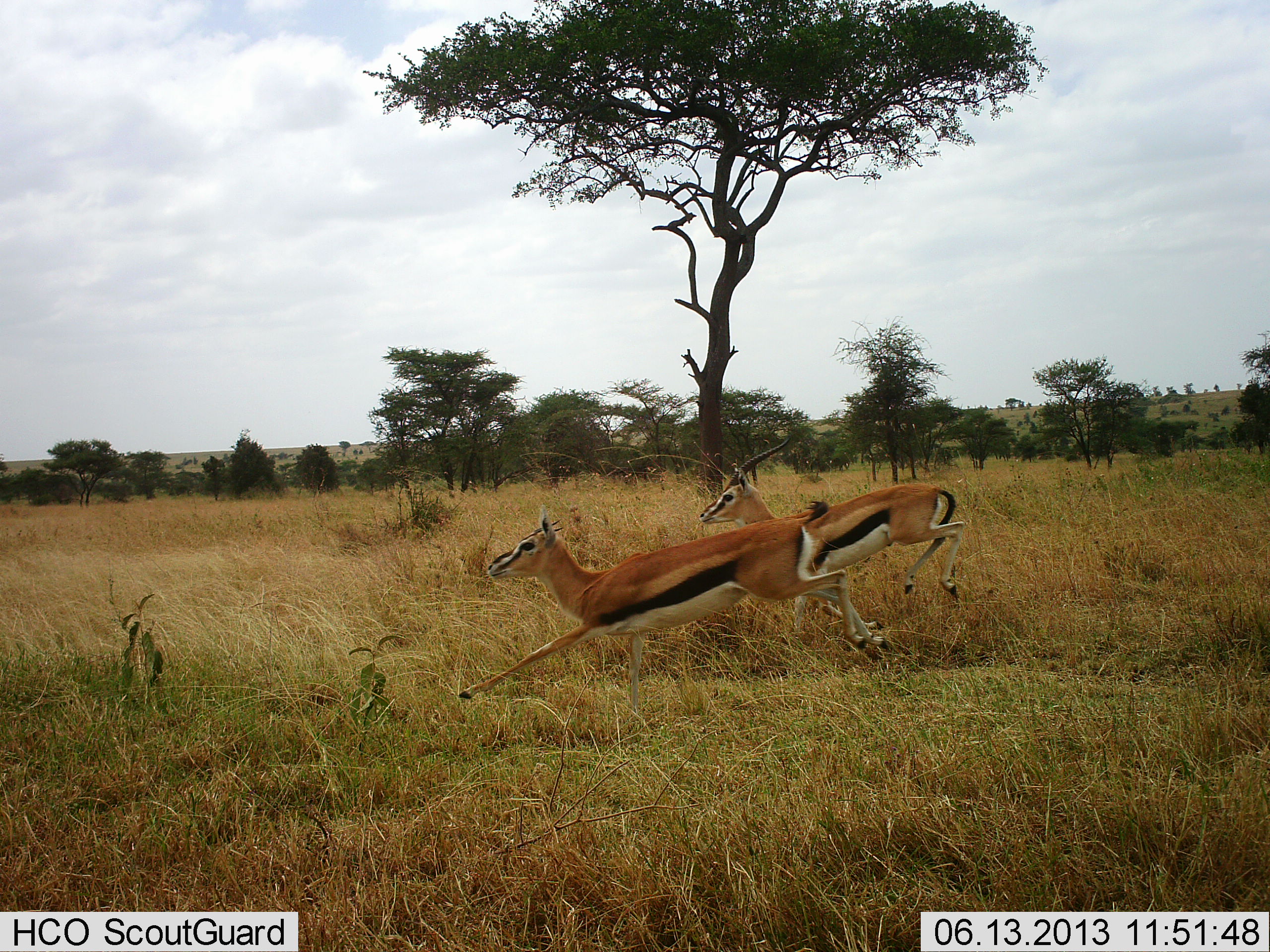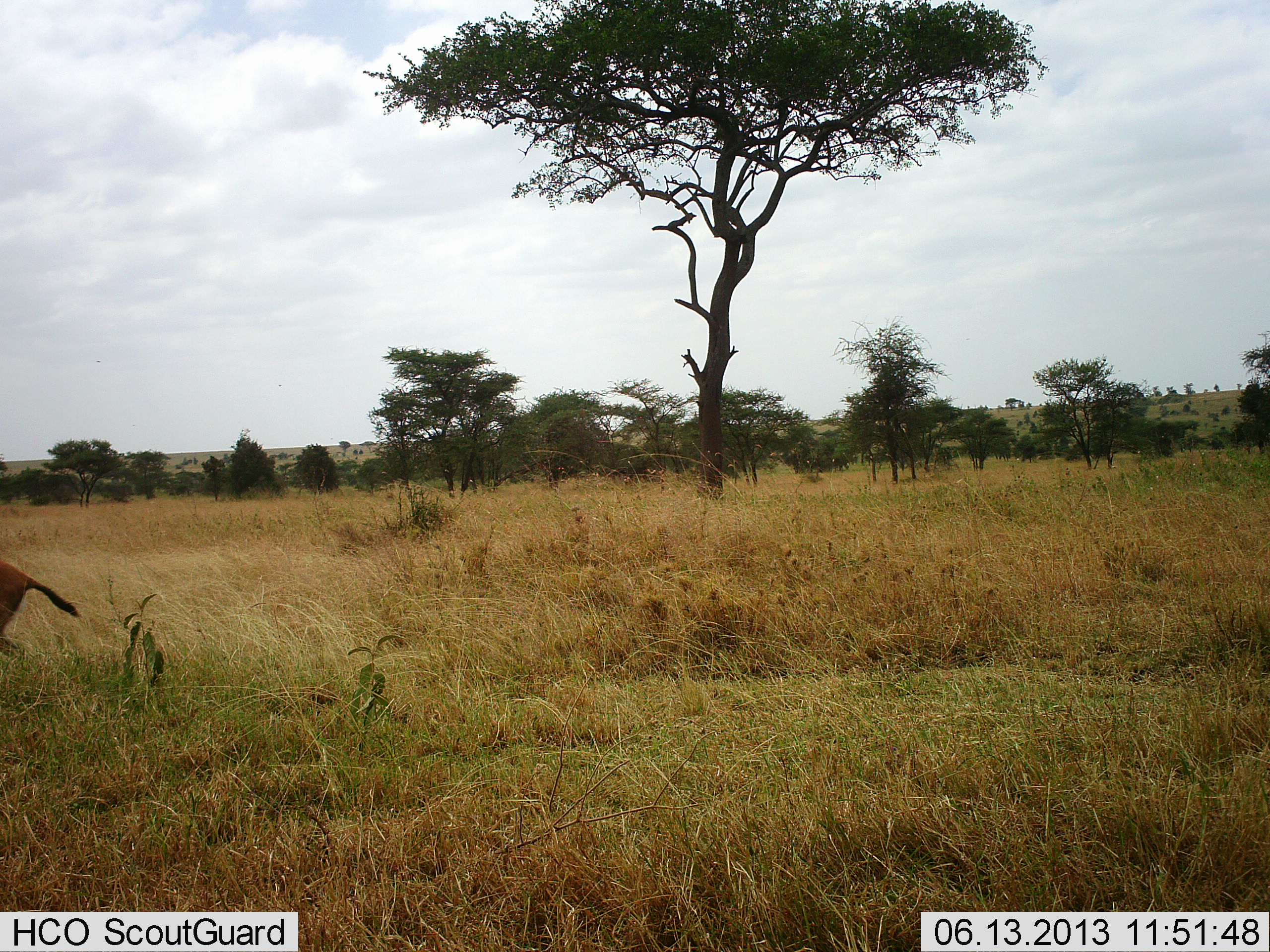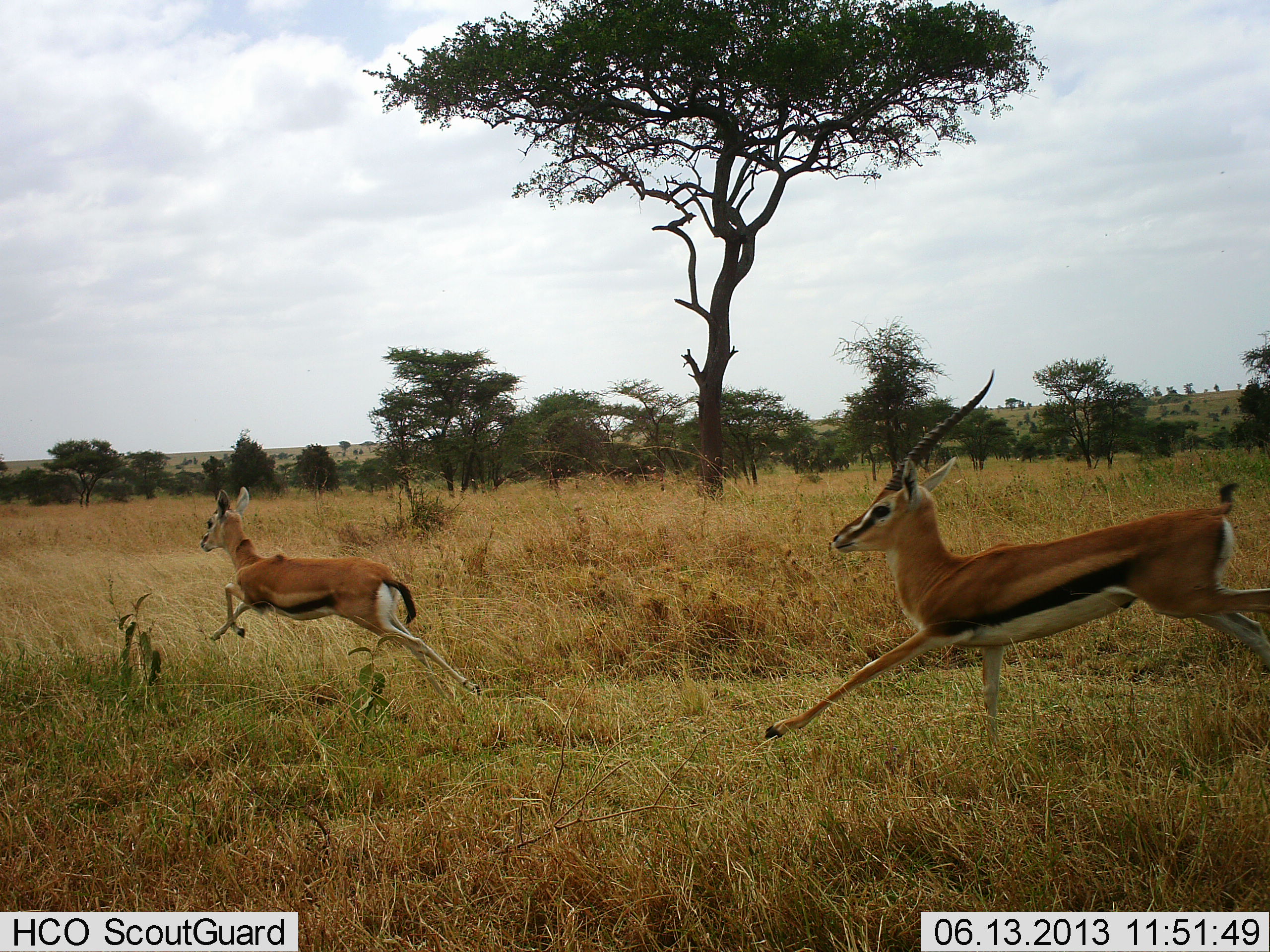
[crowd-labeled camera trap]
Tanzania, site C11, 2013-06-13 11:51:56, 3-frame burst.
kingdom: Animalia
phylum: Chordata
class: Mammalia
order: Artiodactyla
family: Bovidae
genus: Eudorcas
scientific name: Eudorcas thomsonii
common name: thomson's gazelle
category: gazellethomsons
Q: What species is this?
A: Gazellethomsons (thomson's gazelle) (Eudorcas thomsonii).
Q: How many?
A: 4.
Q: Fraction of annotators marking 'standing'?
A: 6%.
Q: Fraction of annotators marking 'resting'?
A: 0%.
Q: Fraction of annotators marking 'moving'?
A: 100%.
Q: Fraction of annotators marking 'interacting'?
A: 0%.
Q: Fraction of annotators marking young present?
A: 6%.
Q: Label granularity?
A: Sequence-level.